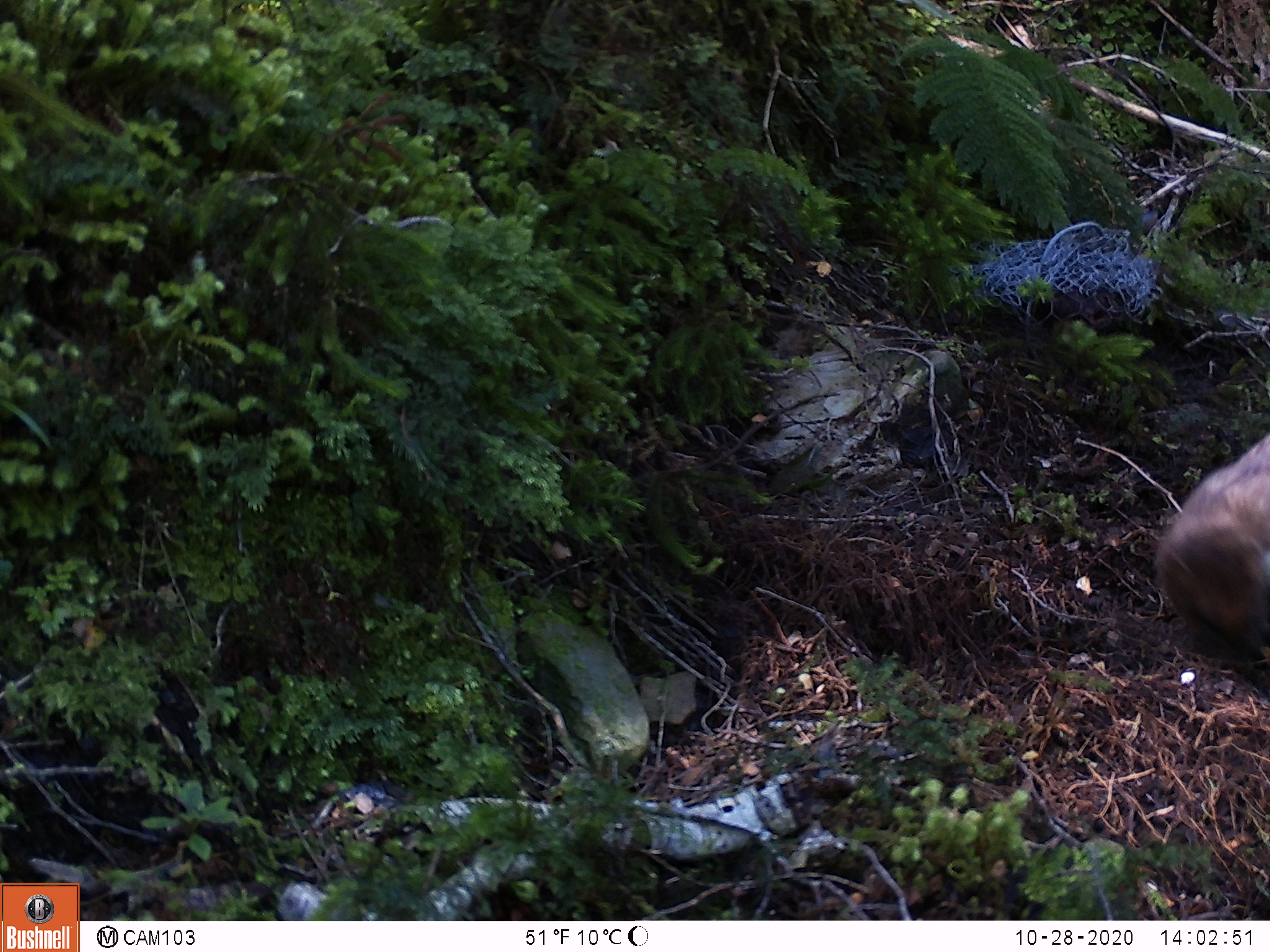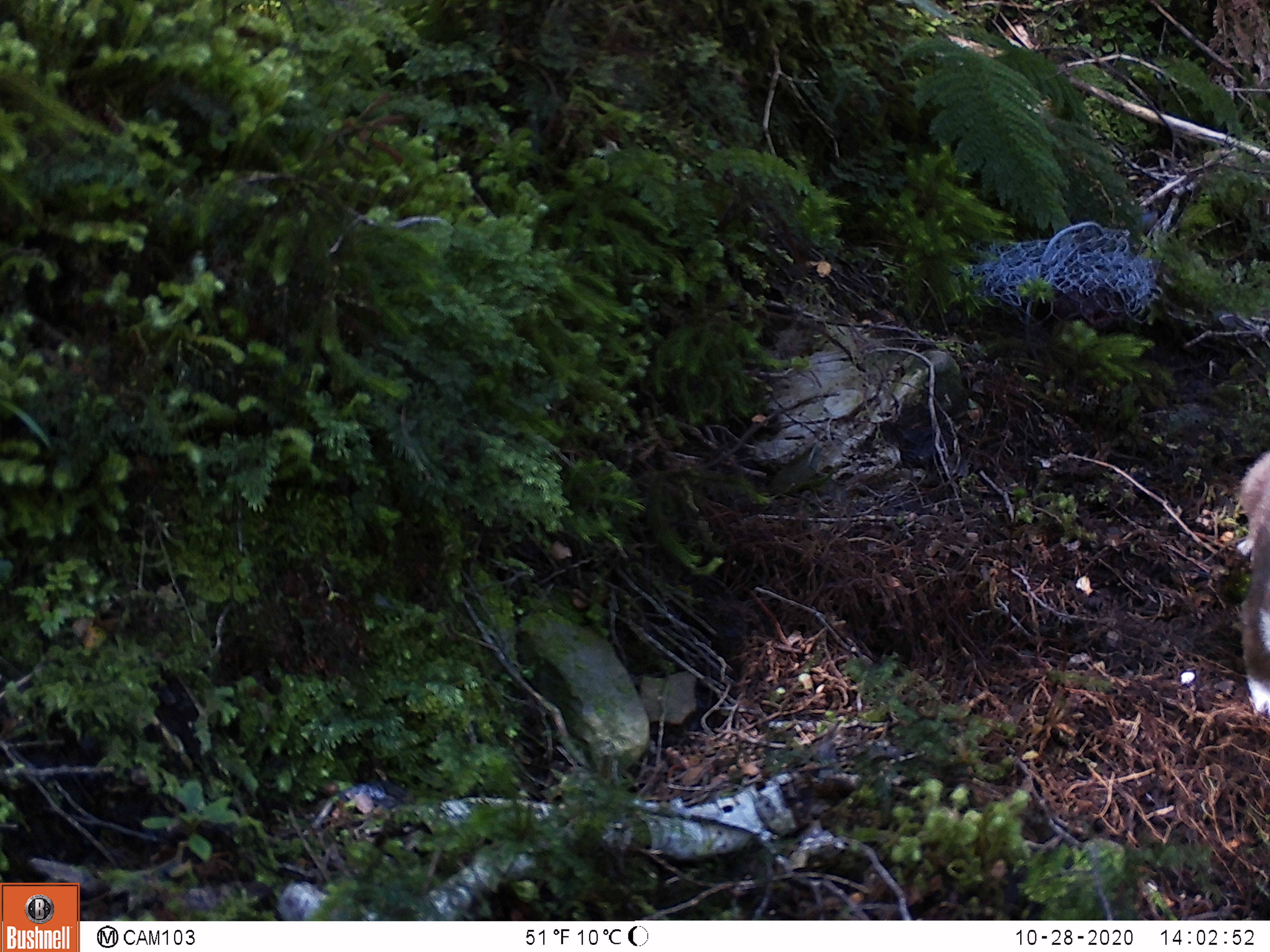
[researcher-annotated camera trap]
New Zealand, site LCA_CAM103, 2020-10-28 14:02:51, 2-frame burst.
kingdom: Animalia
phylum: Chordata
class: Mammalia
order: Carnivora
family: Mustelidae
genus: Mustela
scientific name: Mustela erminea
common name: stoat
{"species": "stoat (Mustela erminea)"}